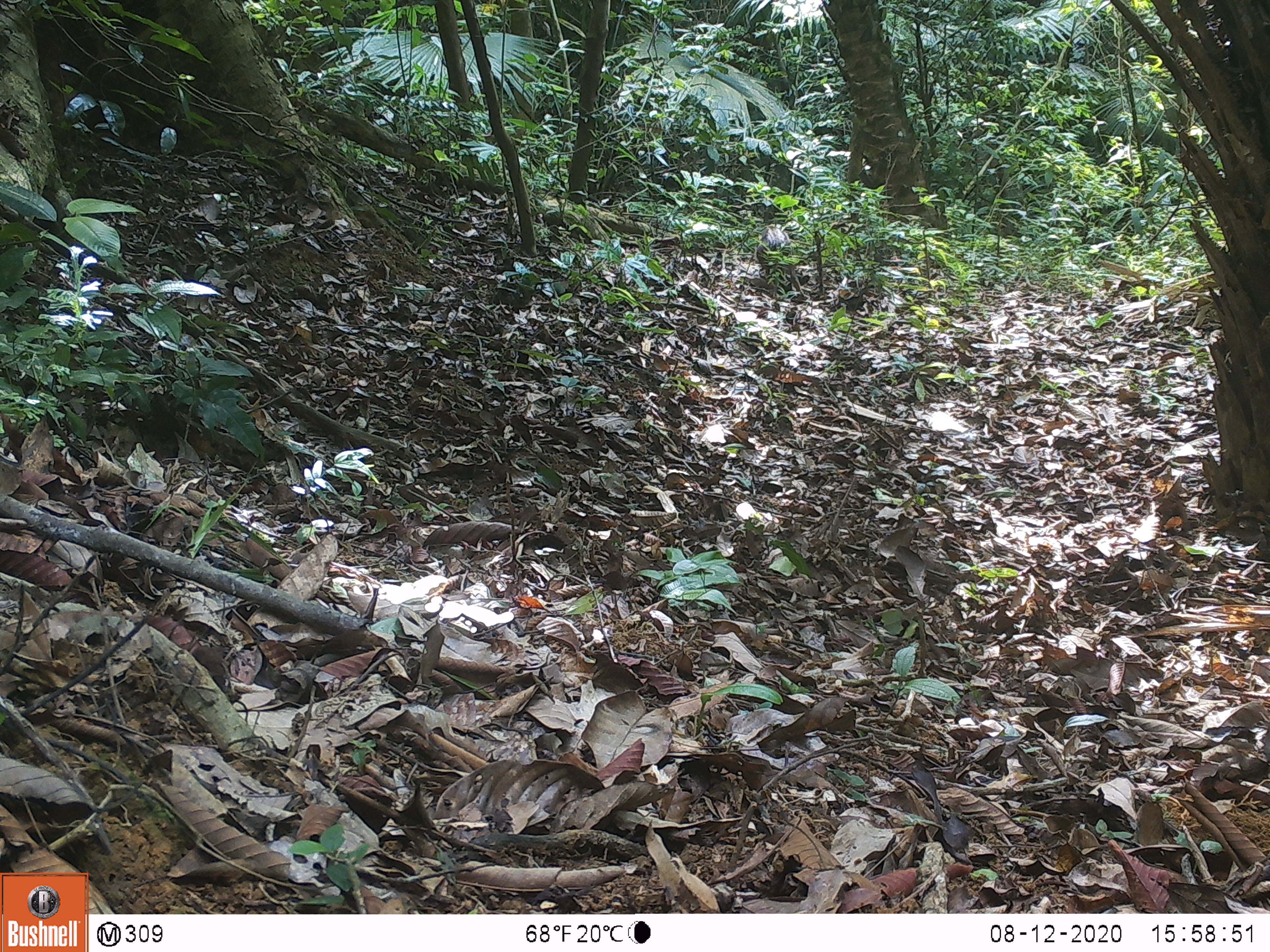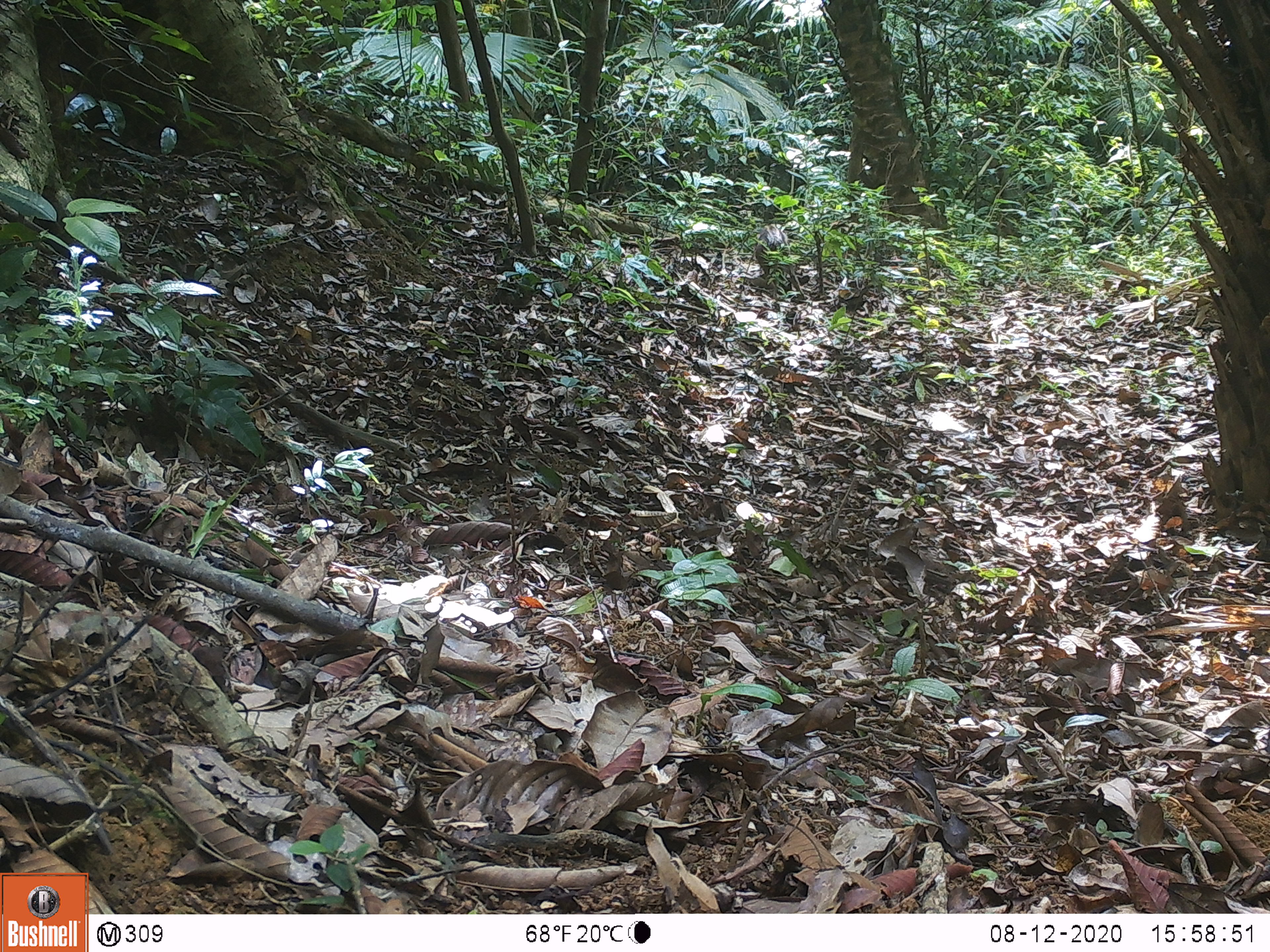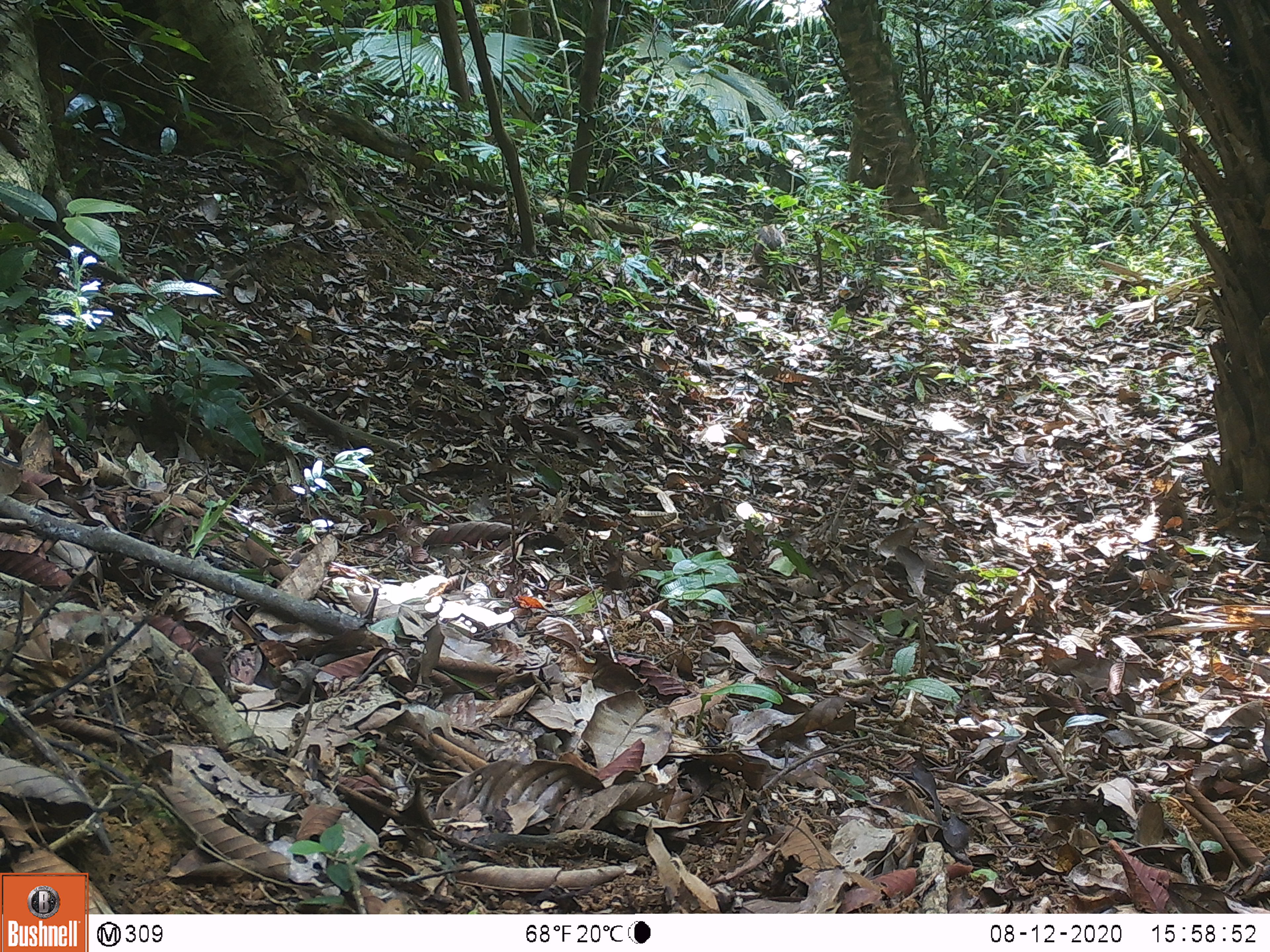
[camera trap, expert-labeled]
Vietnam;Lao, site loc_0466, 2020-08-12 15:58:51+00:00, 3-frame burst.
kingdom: Animalia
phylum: Chordata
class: Mammalia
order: Artiodactyla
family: Suidae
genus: Sus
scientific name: Sus scrofa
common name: eurasian wild pig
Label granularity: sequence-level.